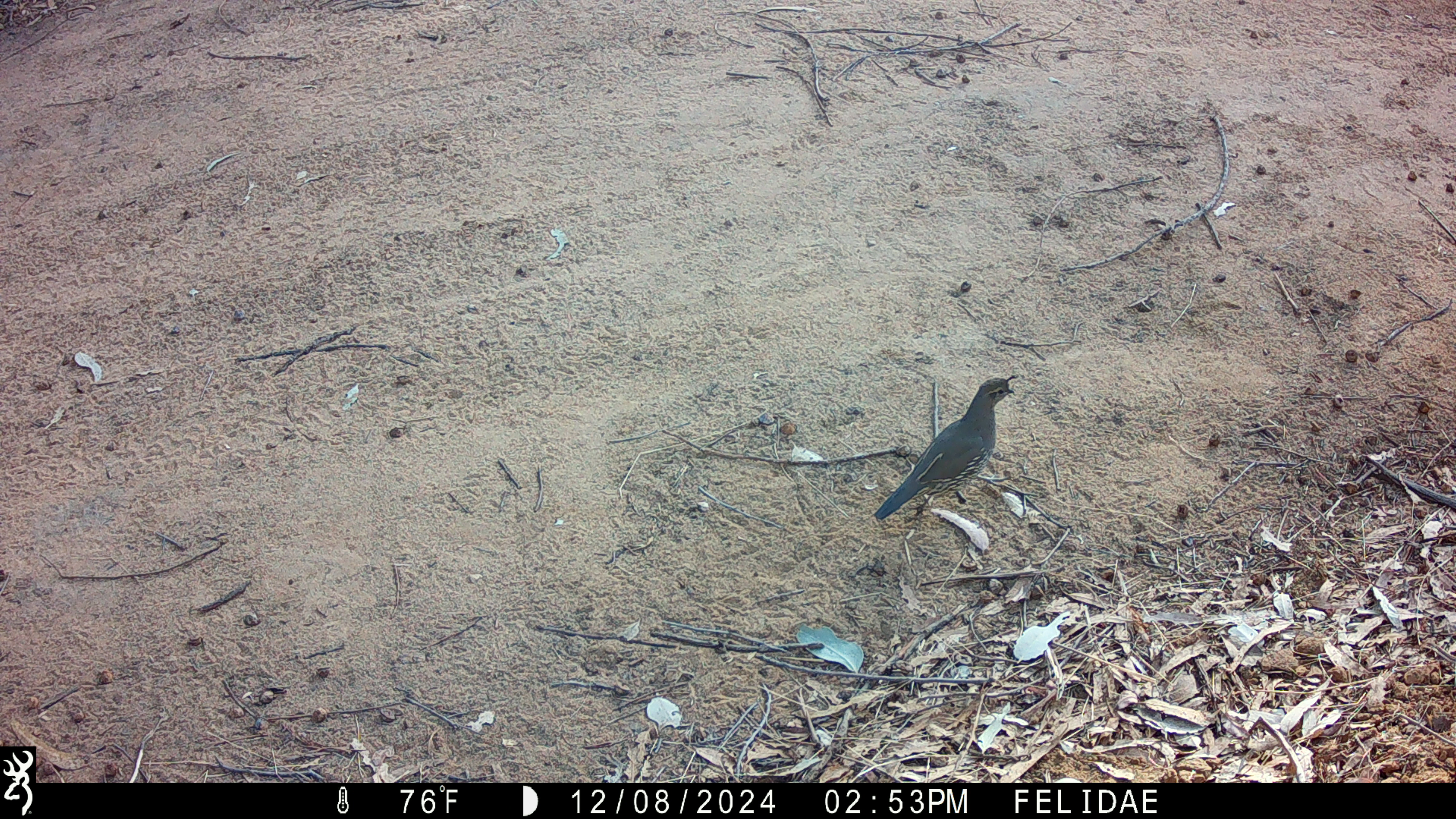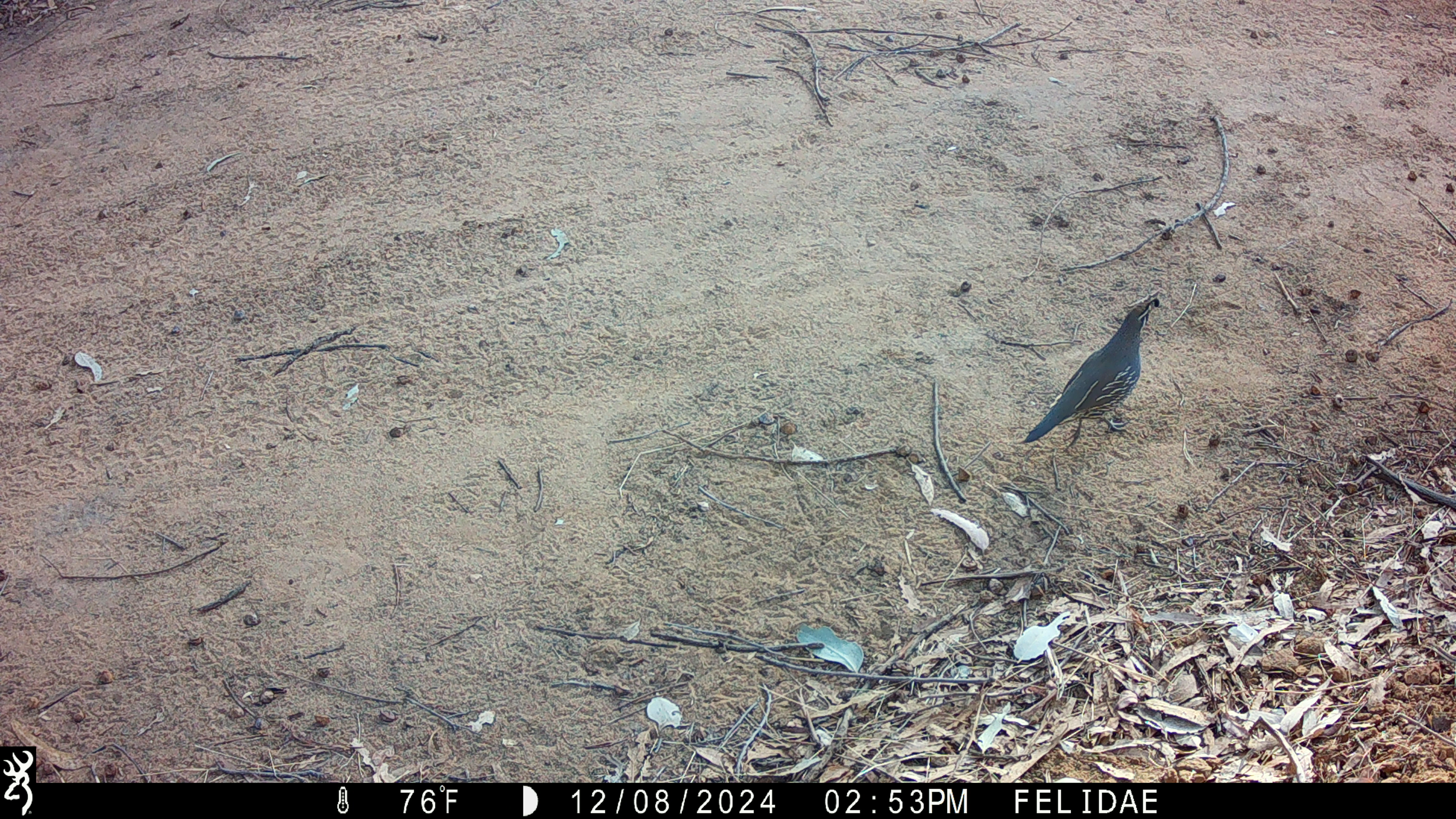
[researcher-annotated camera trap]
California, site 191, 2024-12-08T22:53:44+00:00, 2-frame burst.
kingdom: Animalia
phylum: Chordata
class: Aves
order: Galliformes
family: Odontophoridae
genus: Callipepla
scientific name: Callipepla californica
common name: california quail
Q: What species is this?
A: California quail (Callipepla californica).